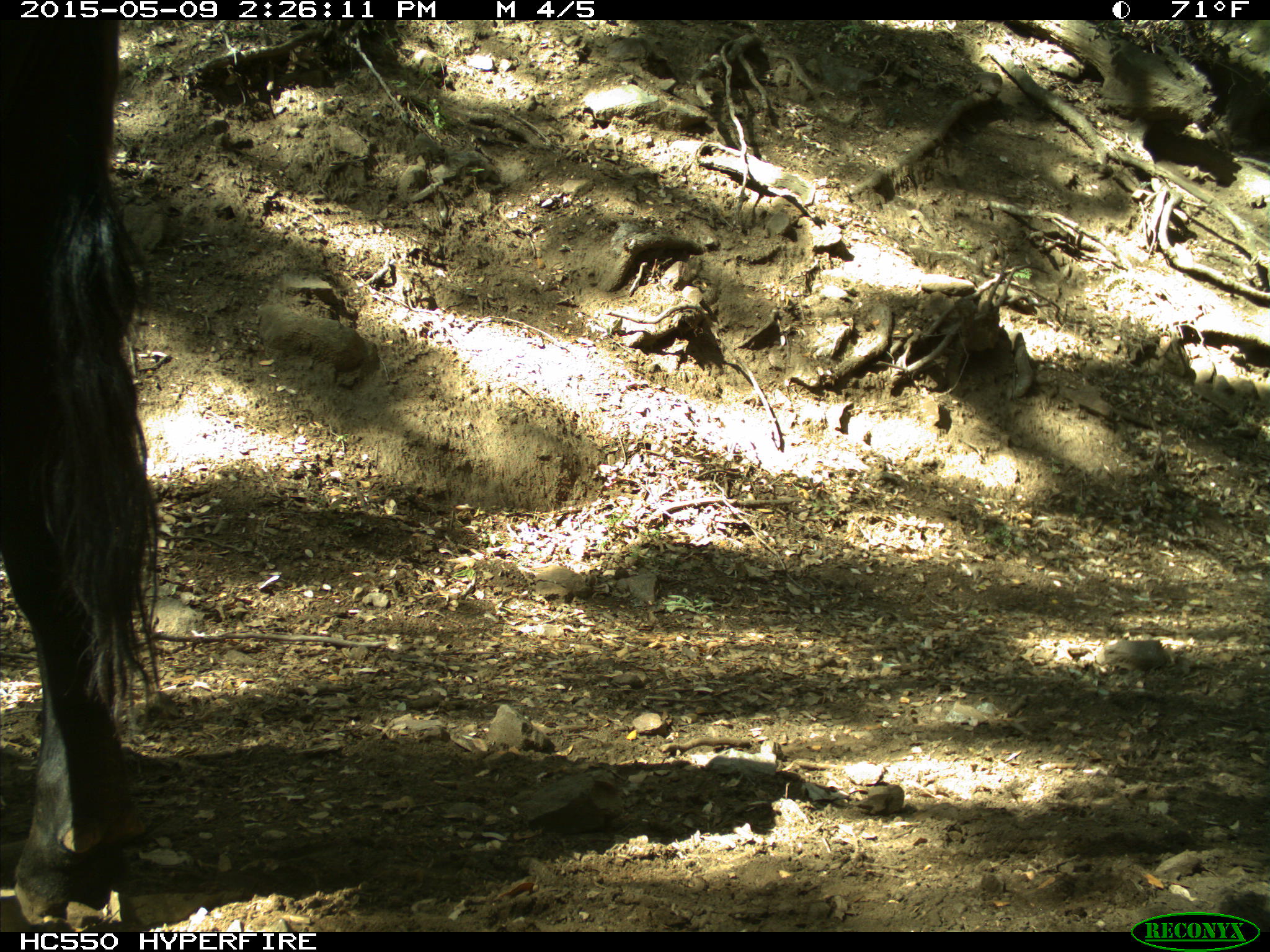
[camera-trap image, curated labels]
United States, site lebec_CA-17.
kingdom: Animalia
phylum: Chordata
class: Mammalia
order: Artiodactyla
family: Bovidae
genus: Bos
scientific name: Bos taurus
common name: domestic cow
Bos taurus (domestic cow).